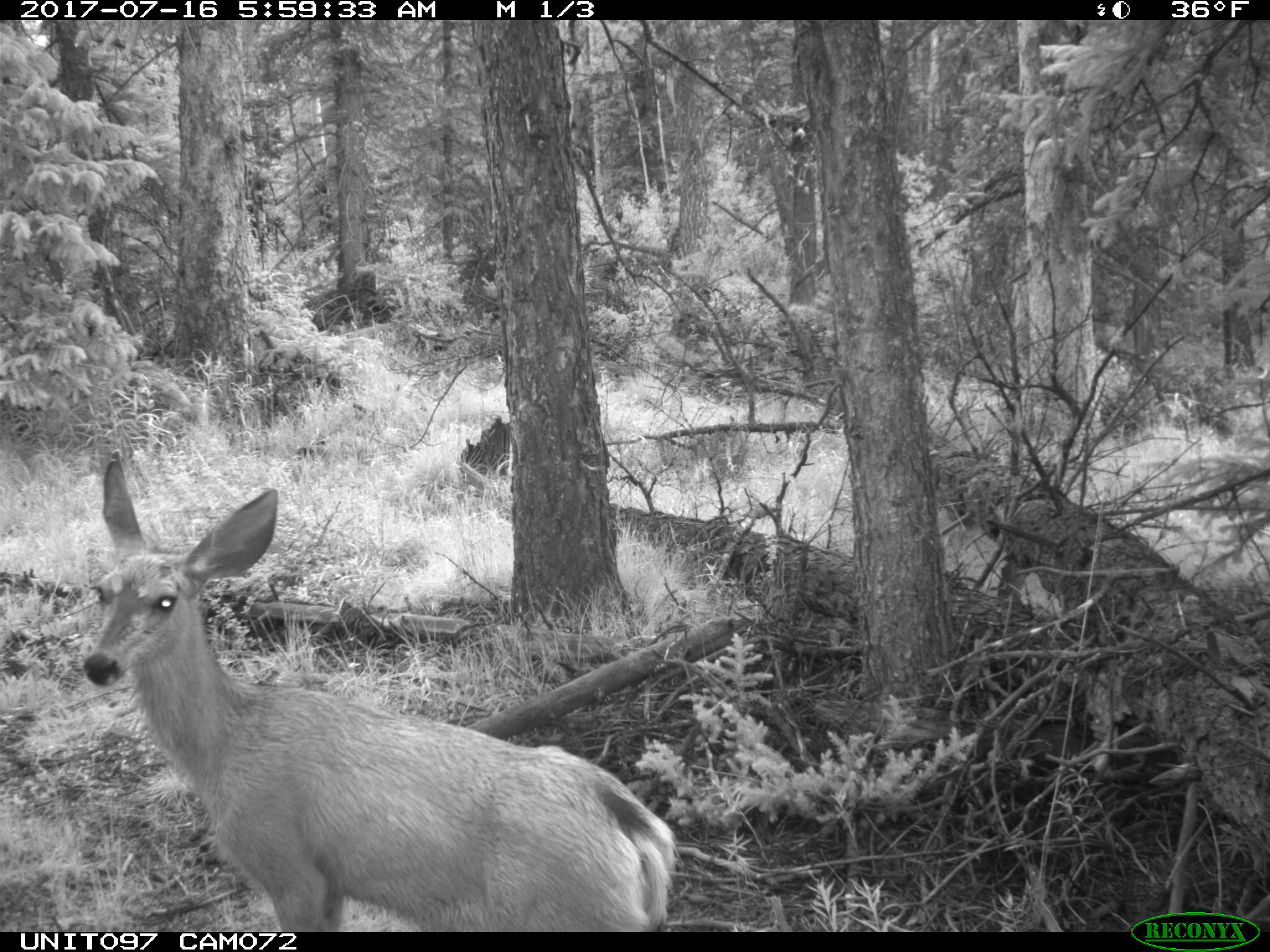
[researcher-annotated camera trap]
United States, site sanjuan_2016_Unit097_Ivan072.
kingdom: Animalia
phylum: Chordata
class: Mammalia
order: Artiodactyla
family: Cervidae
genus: Odocoileus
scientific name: Odocoileus hemionus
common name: mule deer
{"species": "Odocoileus hemionus (mule deer)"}